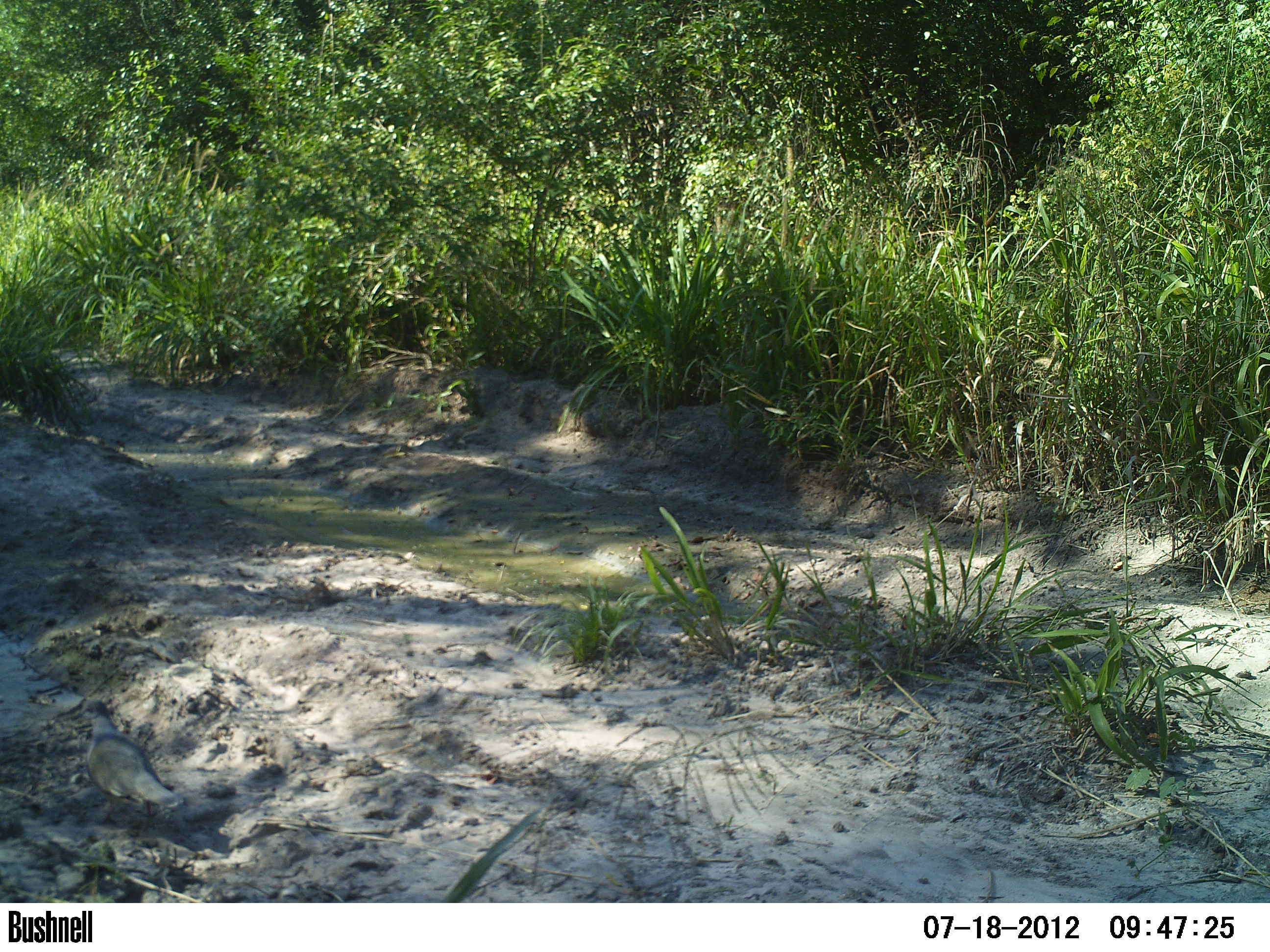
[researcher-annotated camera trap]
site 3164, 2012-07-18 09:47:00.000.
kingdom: Animalia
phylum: Chordata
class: Aves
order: Columbiformes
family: Columbidae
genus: Leptotila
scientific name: Leptotila verreauxi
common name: white-tipped dove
Leptotila verreauxi (white-tipped dove), count 1.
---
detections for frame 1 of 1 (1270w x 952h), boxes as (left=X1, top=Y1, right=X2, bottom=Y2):
leptotila verreauxi: (left=67, top=698, right=184, bottom=831)